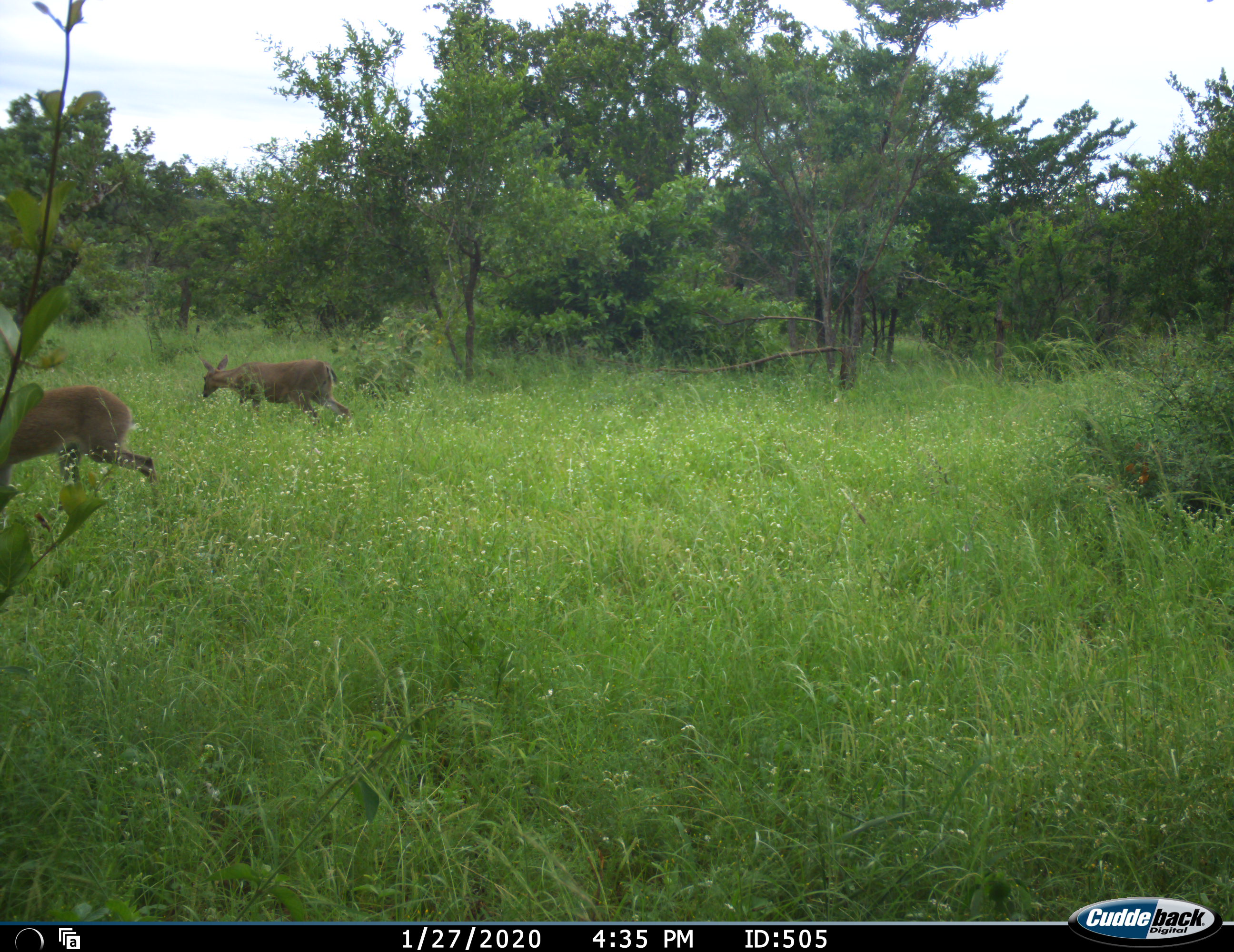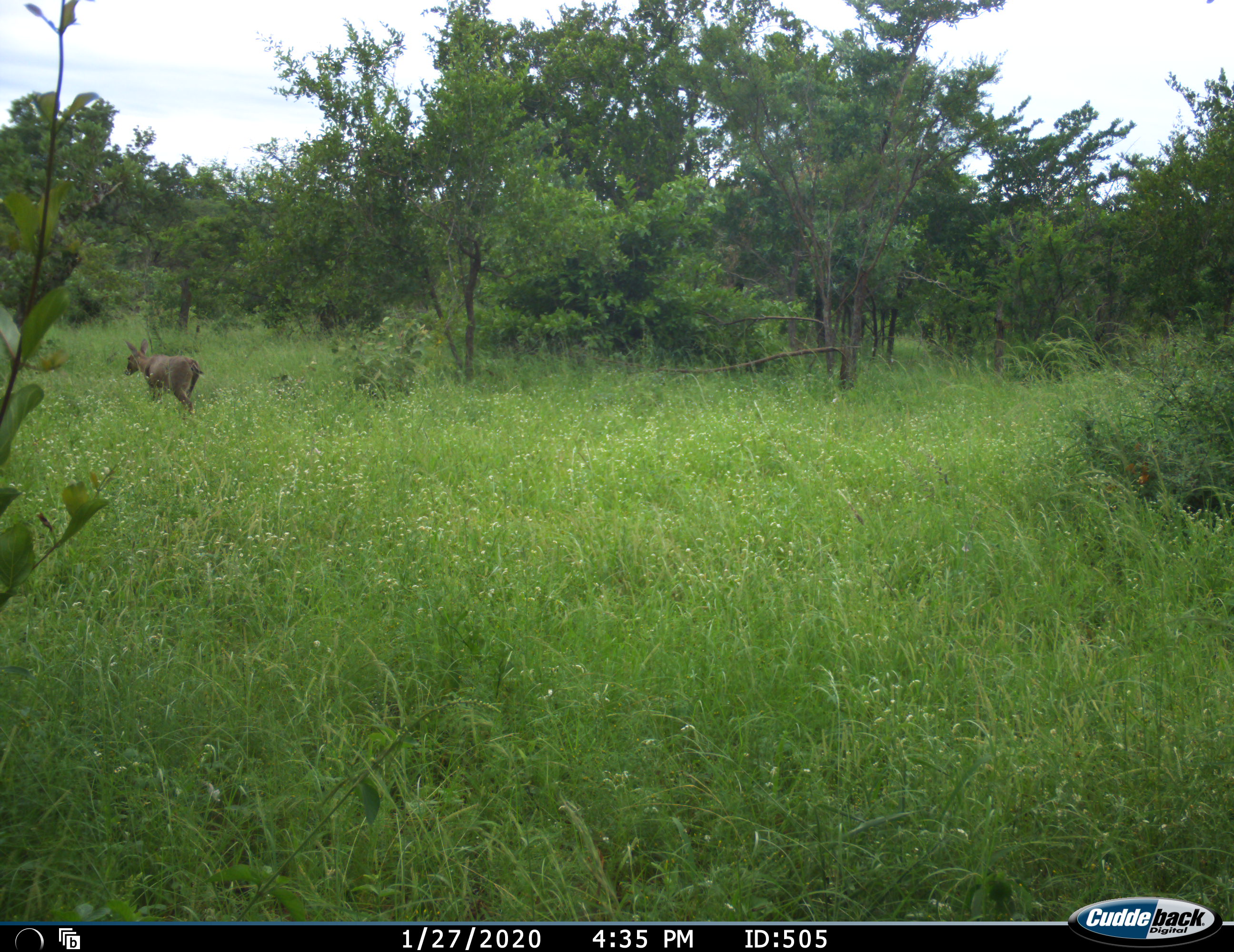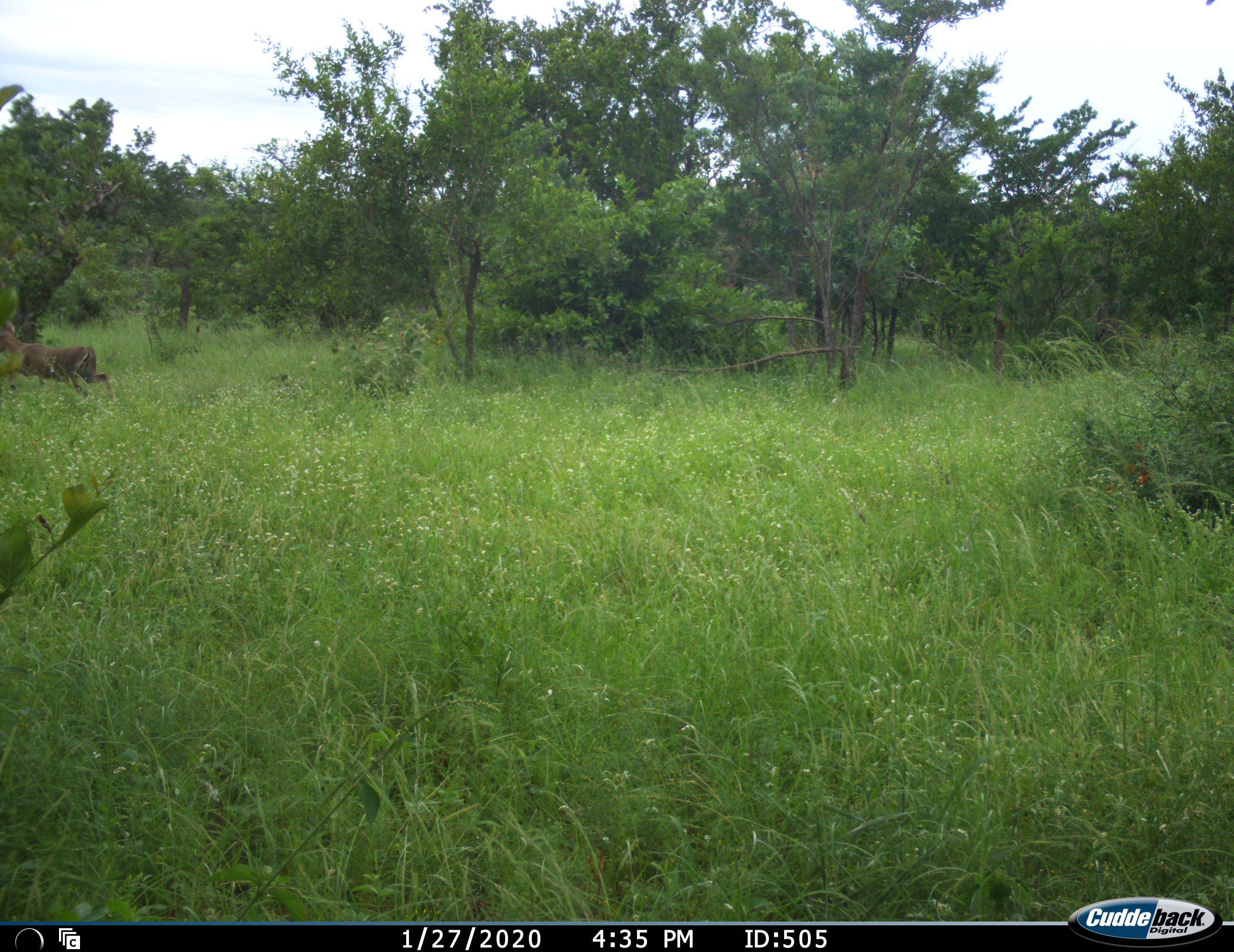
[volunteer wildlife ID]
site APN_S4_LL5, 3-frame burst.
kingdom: Animalia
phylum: Chordata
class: Mammalia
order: Artiodactyla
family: Bovidae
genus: Sylvicapra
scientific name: Sylvicapra grimmia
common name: common duiker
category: duikercommongrey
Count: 2.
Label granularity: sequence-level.